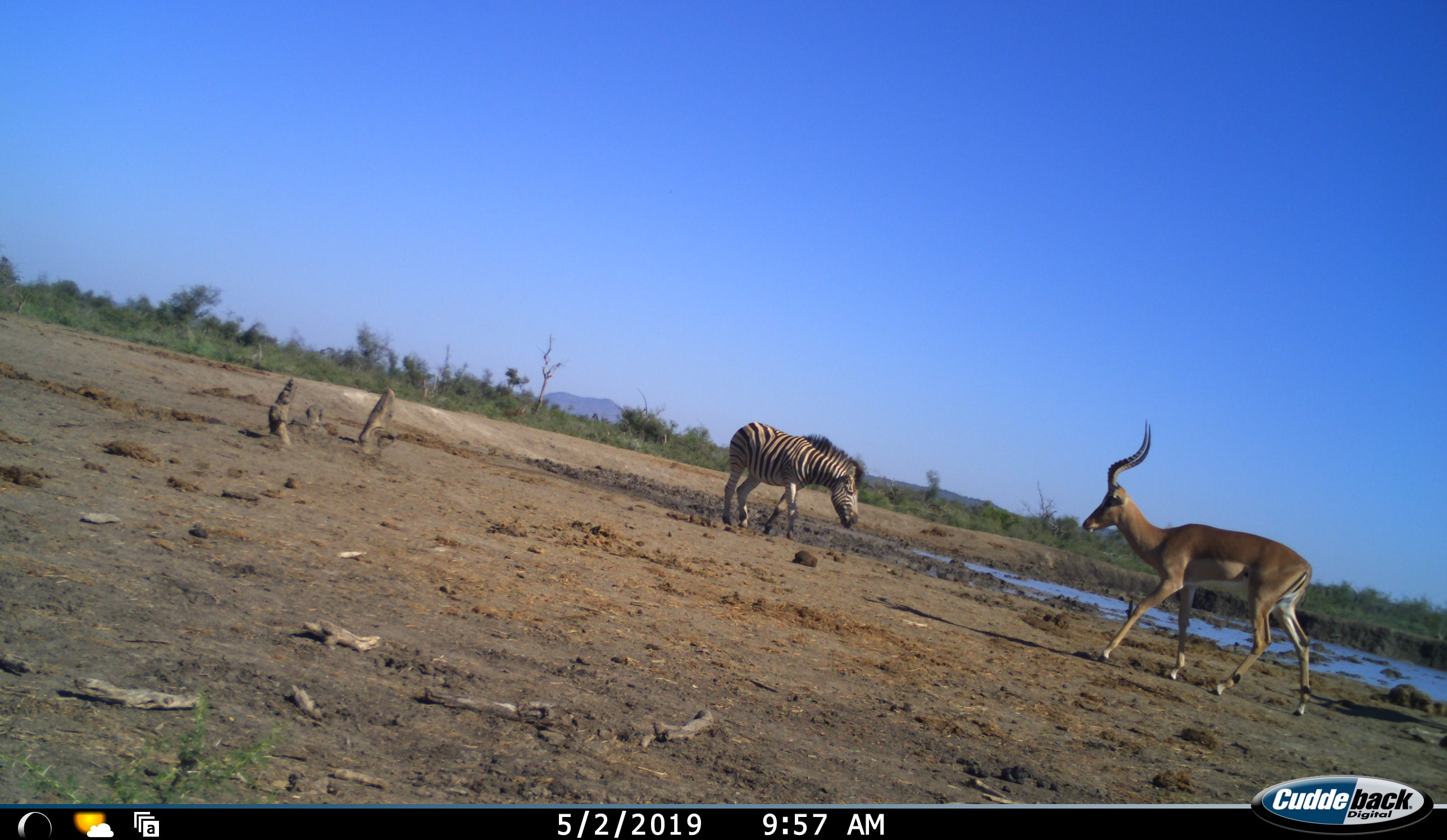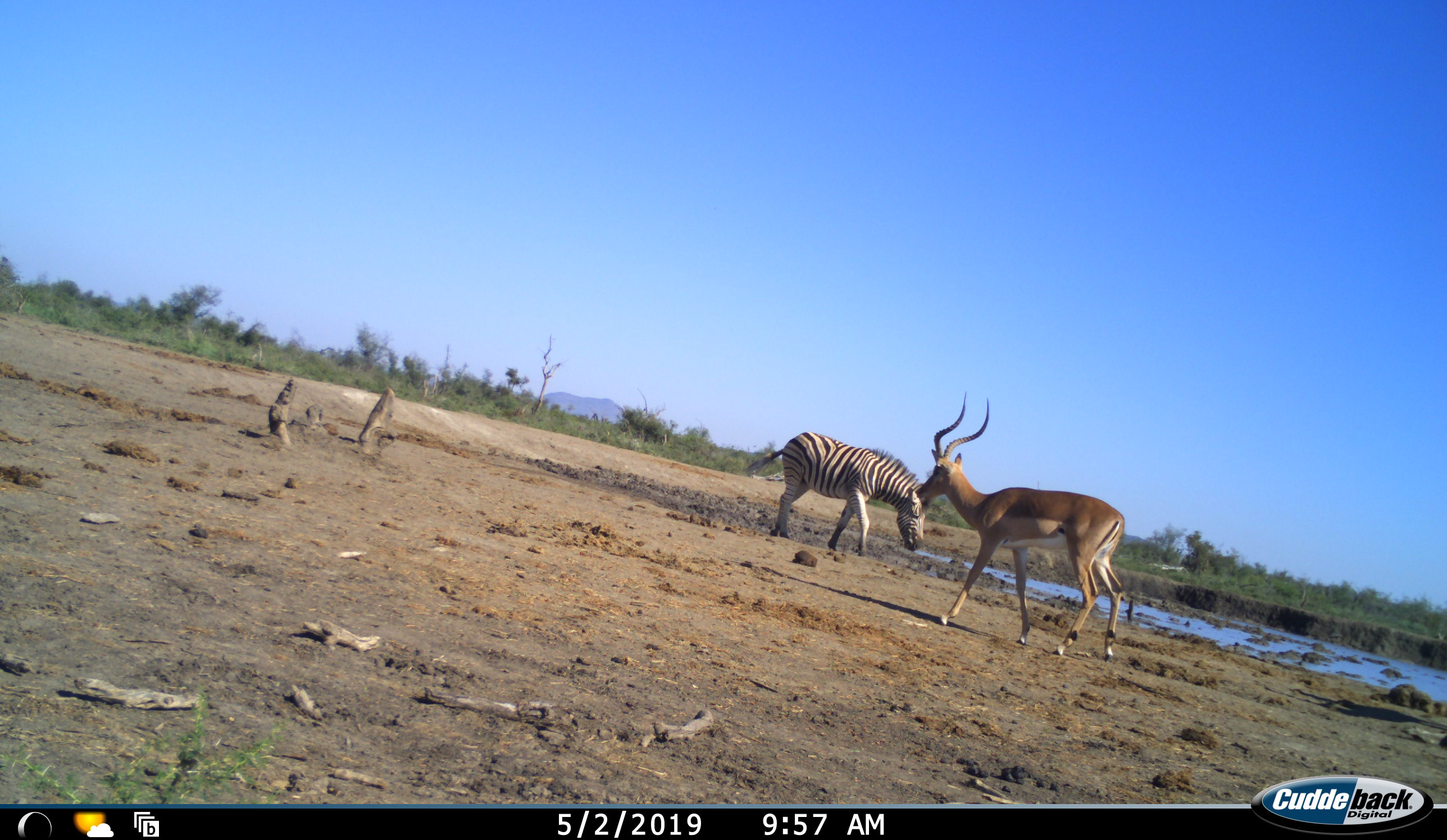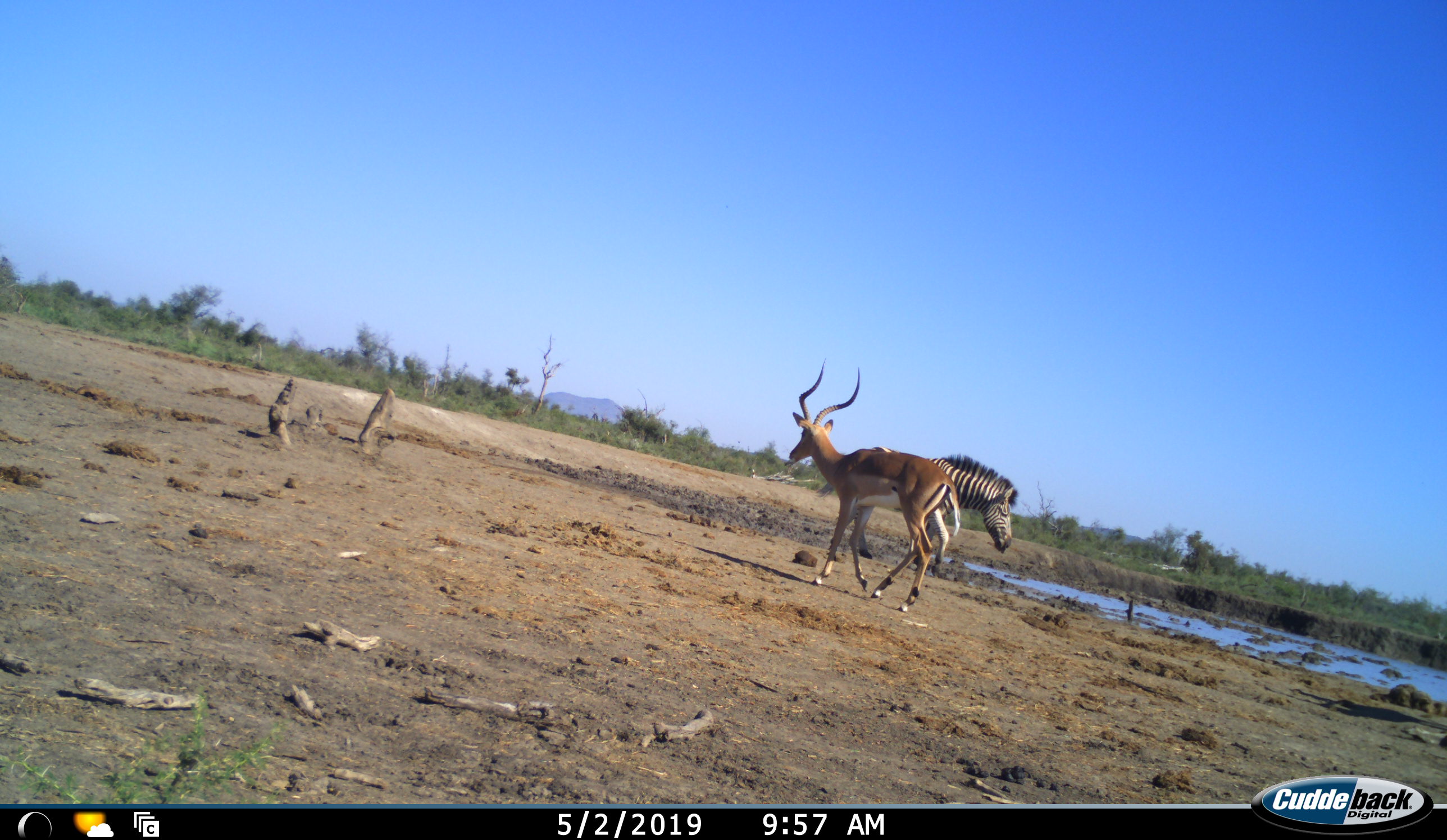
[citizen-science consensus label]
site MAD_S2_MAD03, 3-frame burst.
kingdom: Animalia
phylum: Chordata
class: Mammalia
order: Artiodactyla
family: Bovidae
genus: Aepyceros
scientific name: Aepyceros melampus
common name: impala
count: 1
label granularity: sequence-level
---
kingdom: Animalia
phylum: Chordata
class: Mammalia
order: Perissodactyla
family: Equidae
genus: Equus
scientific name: Equus quagga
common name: plains zebra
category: zebraplains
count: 1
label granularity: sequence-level